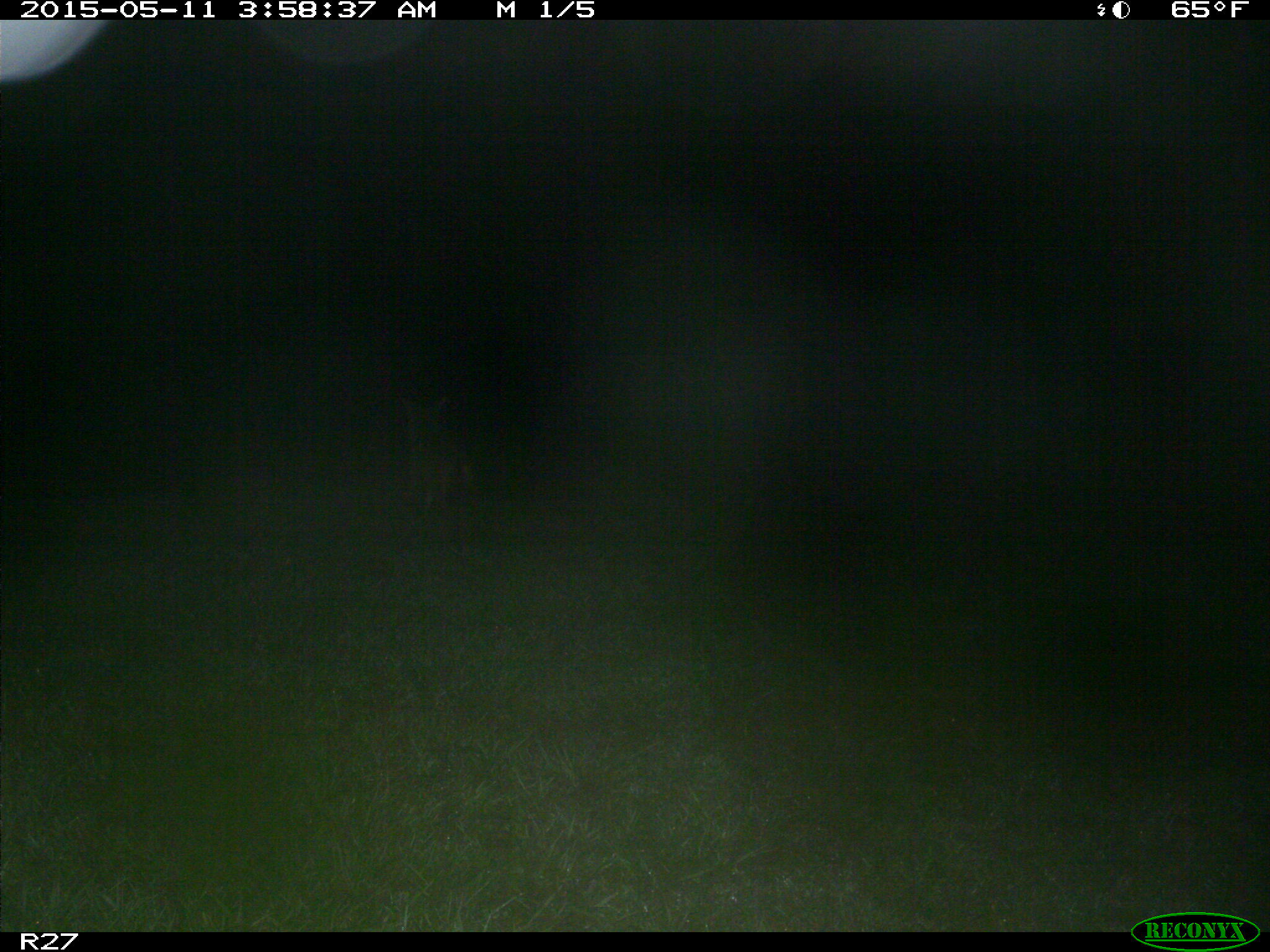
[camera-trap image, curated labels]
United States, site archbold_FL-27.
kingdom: Animalia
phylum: Chordata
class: Mammalia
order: Carnivora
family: Canidae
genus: Canis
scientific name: Canis latrans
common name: coyote